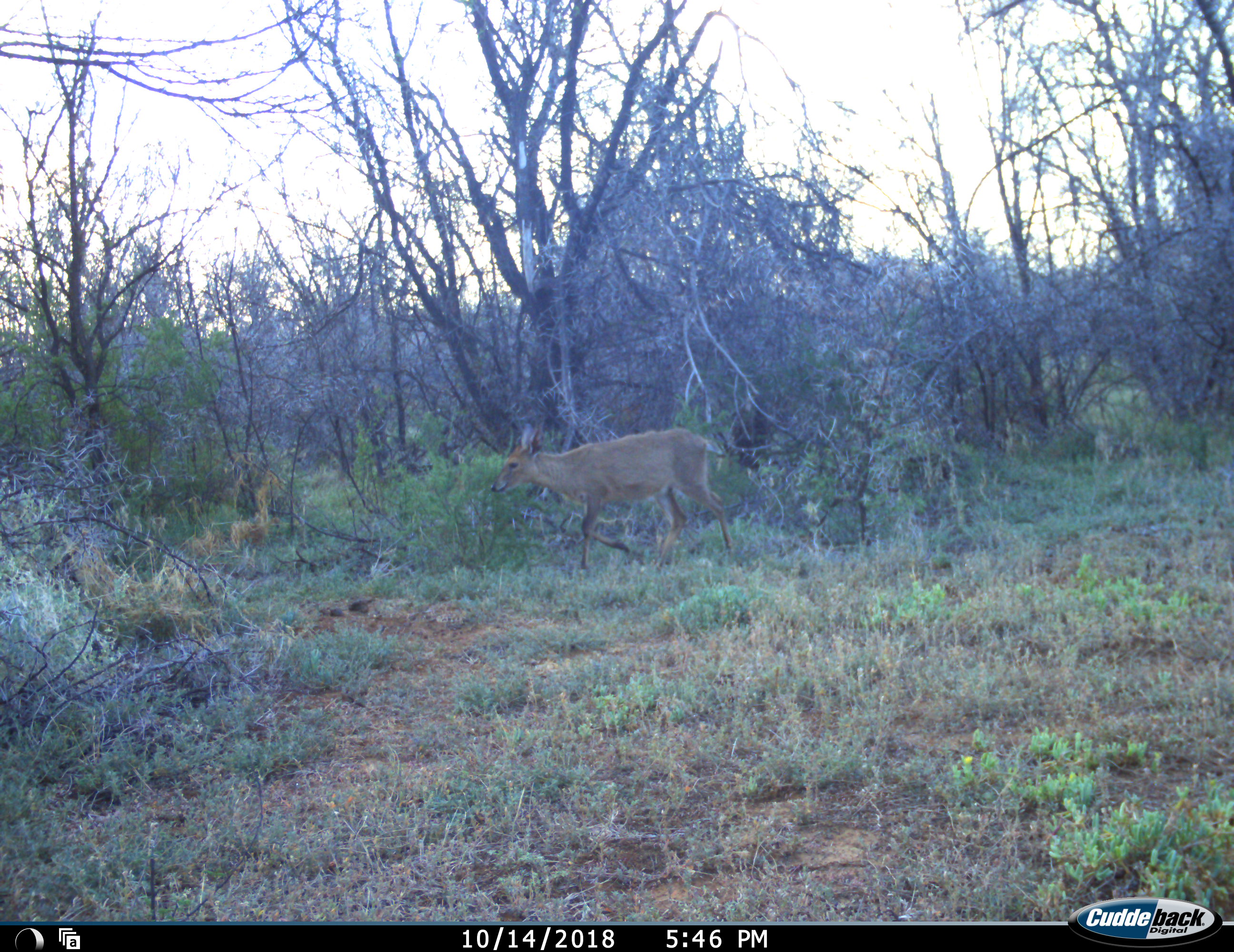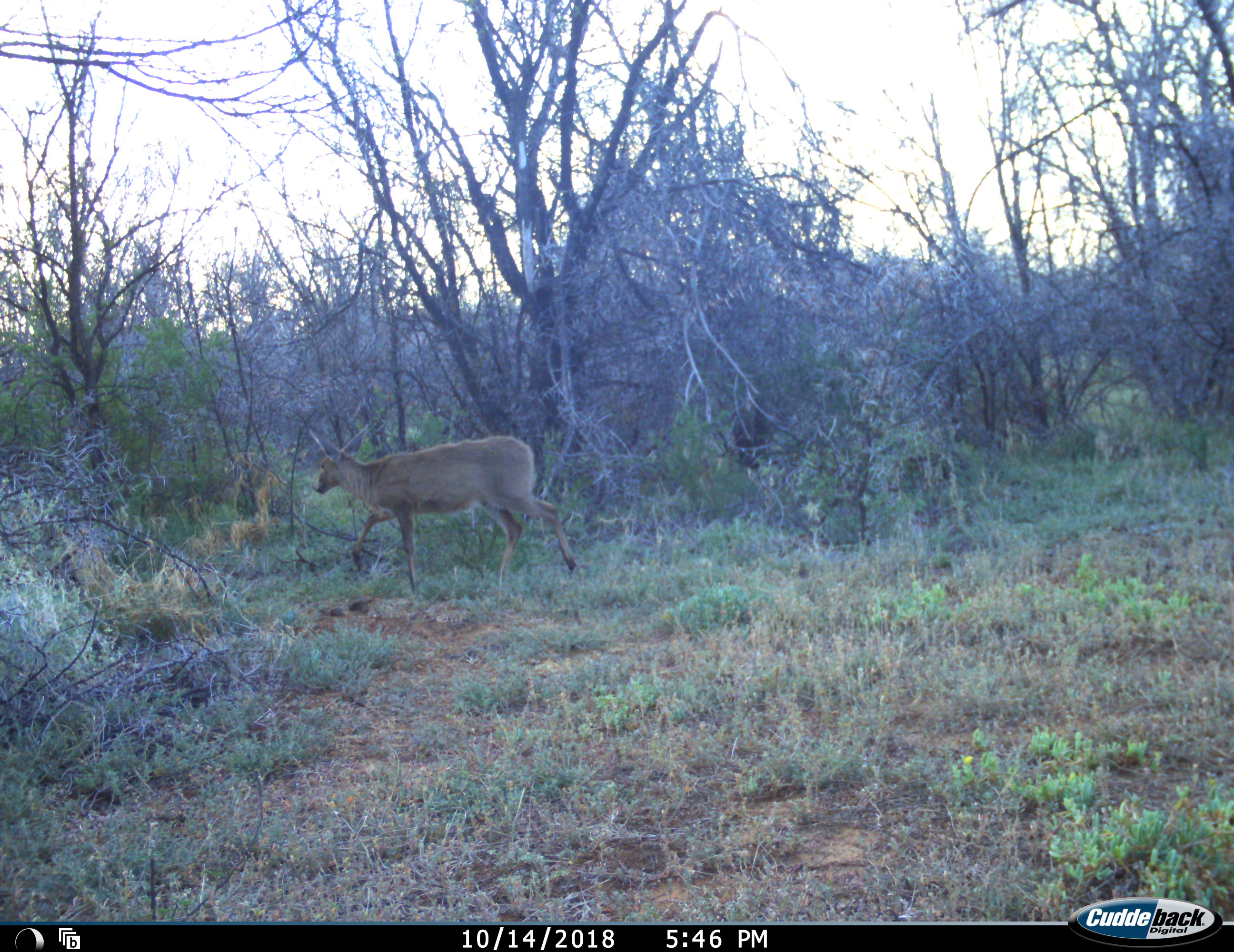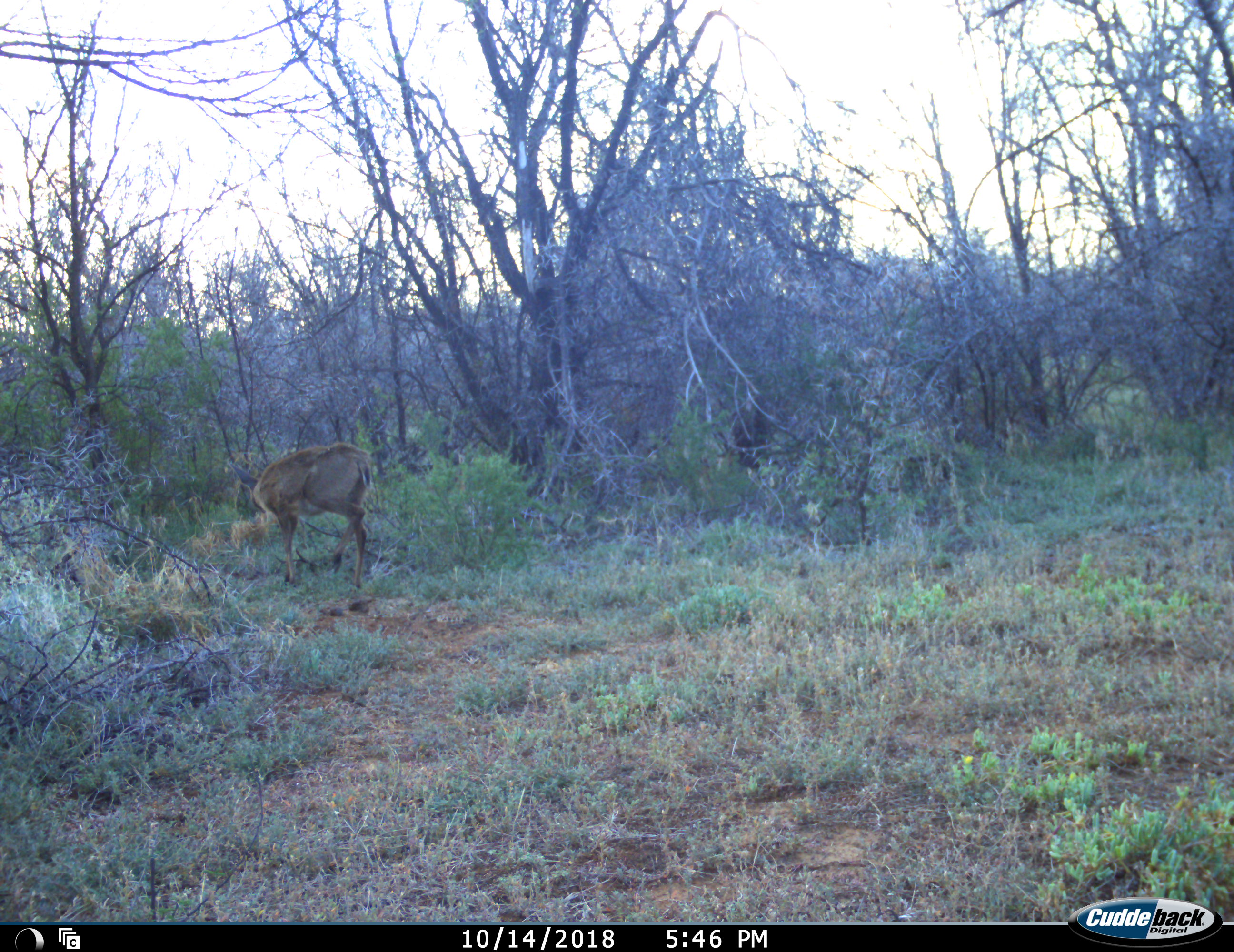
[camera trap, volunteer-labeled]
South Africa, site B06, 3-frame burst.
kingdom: Animalia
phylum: Chordata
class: Mammalia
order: Artiodactyla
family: Bovidae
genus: Sylvicapra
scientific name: Sylvicapra grimmia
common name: common grey duiker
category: duikercommongrey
Duikercommongrey (common grey duiker) (Sylvicapra grimmia), count 1. Behavior (volunteer vote fractions): standing 0%, resting 0%, moving 100%, interacting 0%. Young present (vote fraction): 0%. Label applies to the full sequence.